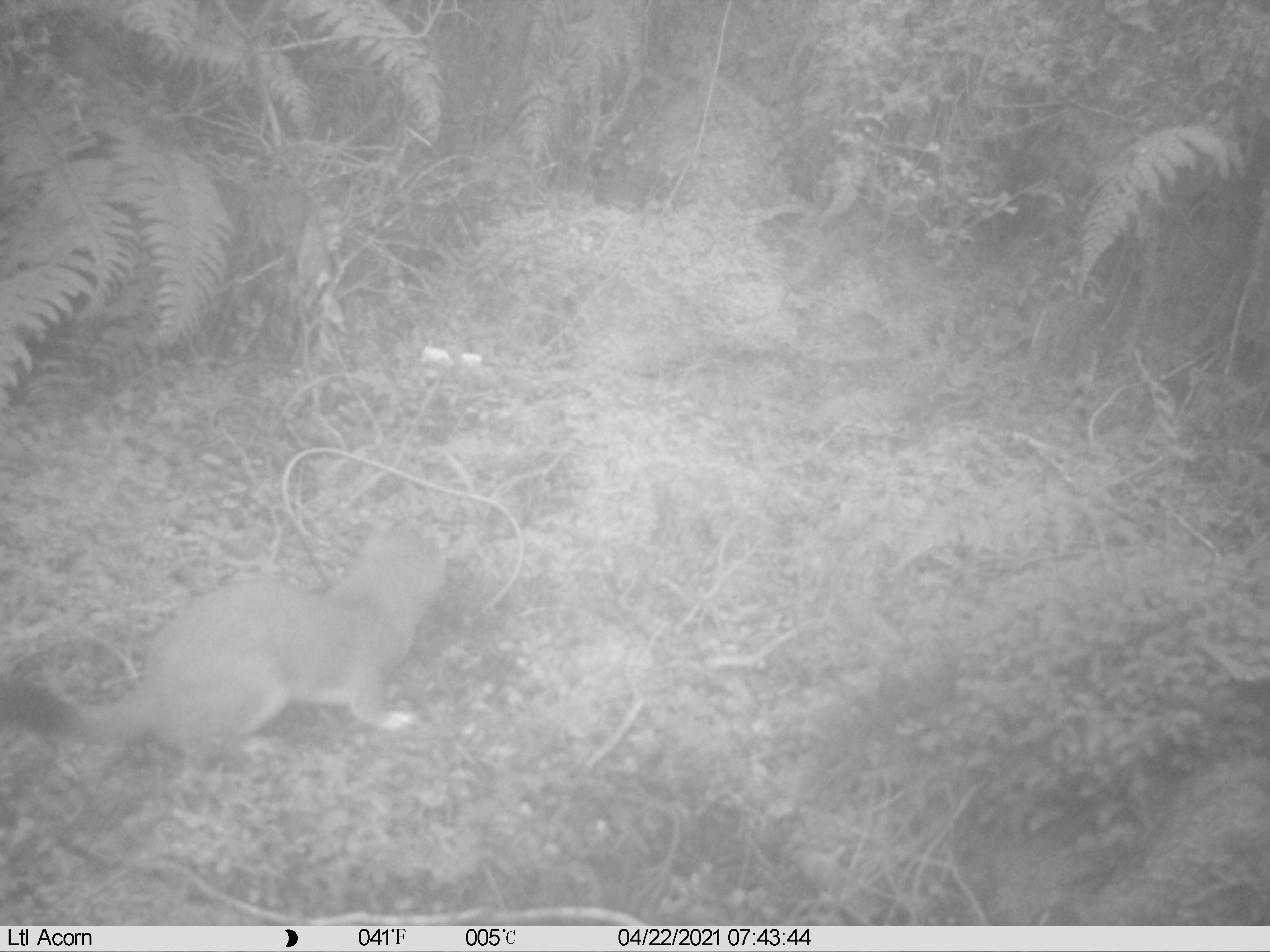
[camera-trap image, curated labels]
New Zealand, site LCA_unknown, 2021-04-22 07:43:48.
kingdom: Animalia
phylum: Chordata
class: Mammalia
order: Carnivora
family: Mustelidae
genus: Mustela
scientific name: Mustela erminea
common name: stoat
Stoat (Mustela erminea).